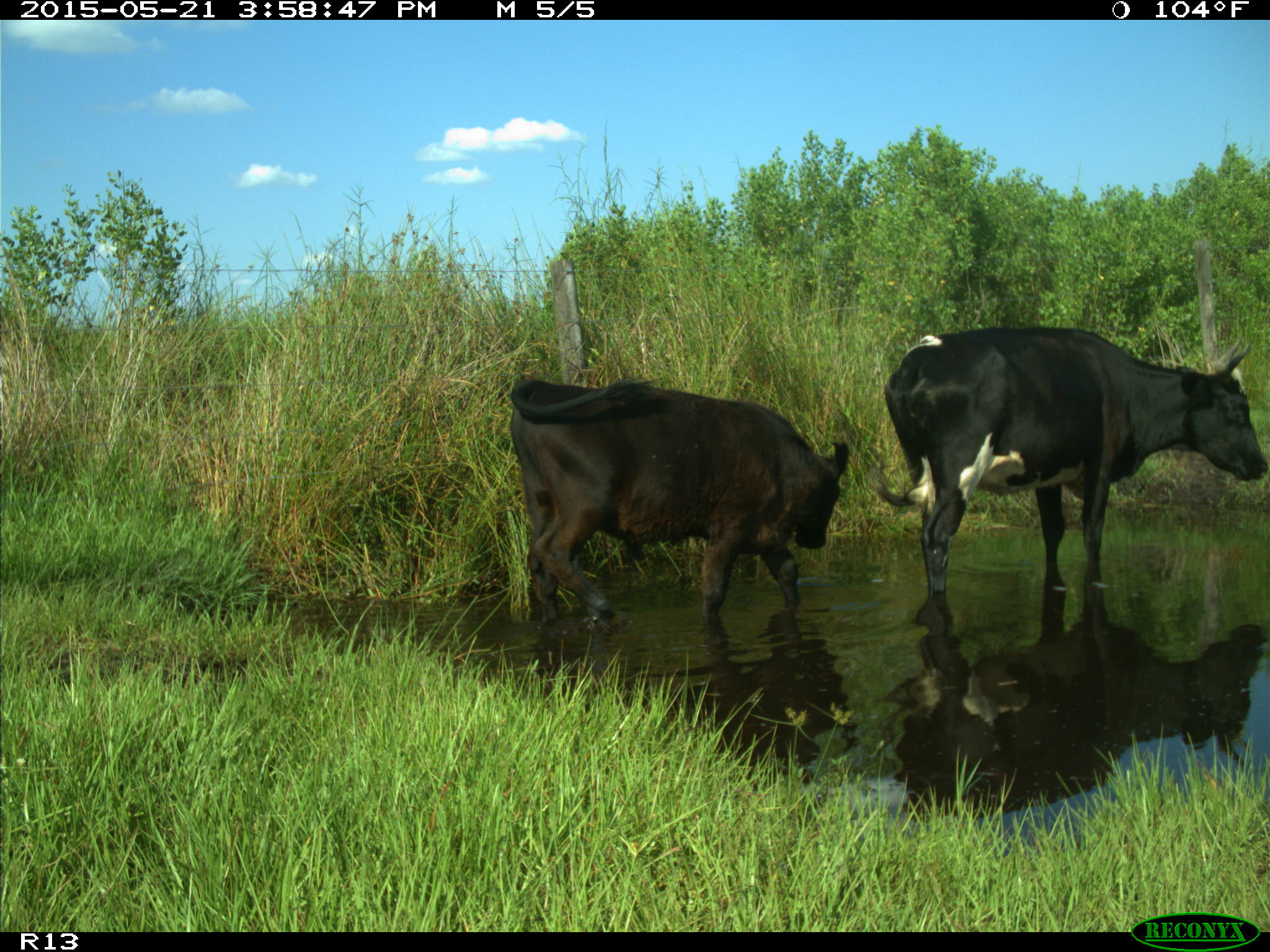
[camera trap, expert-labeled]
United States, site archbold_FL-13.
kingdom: Animalia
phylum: Chordata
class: Mammalia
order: Artiodactyla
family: Bovidae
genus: Bos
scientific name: Bos taurus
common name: domestic cow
Bos taurus (domestic cow).